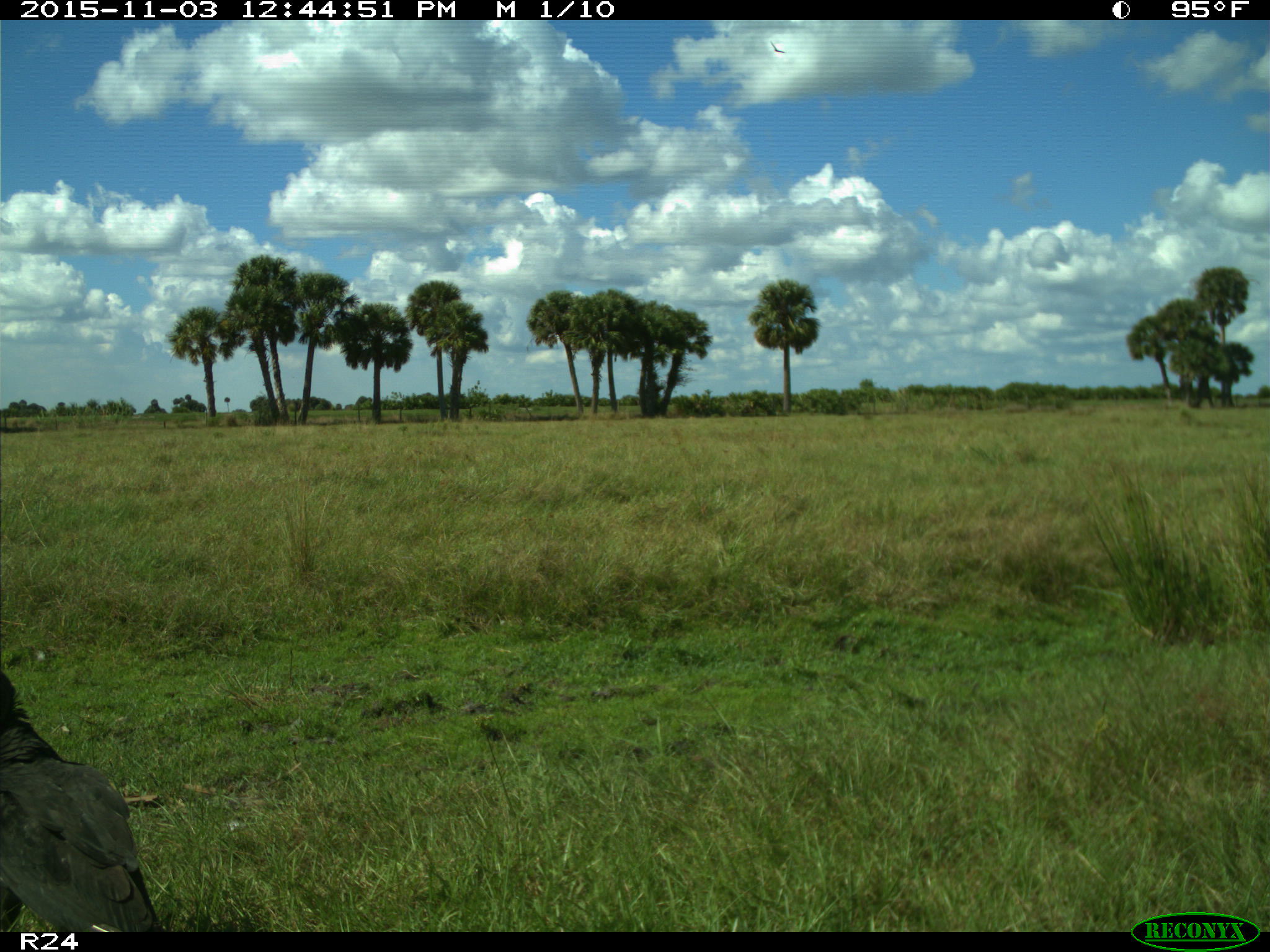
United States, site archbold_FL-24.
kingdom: Animalia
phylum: Chordata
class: Aves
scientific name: Aves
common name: birds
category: unidentified bird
Unidentified bird (birds) (Aves).